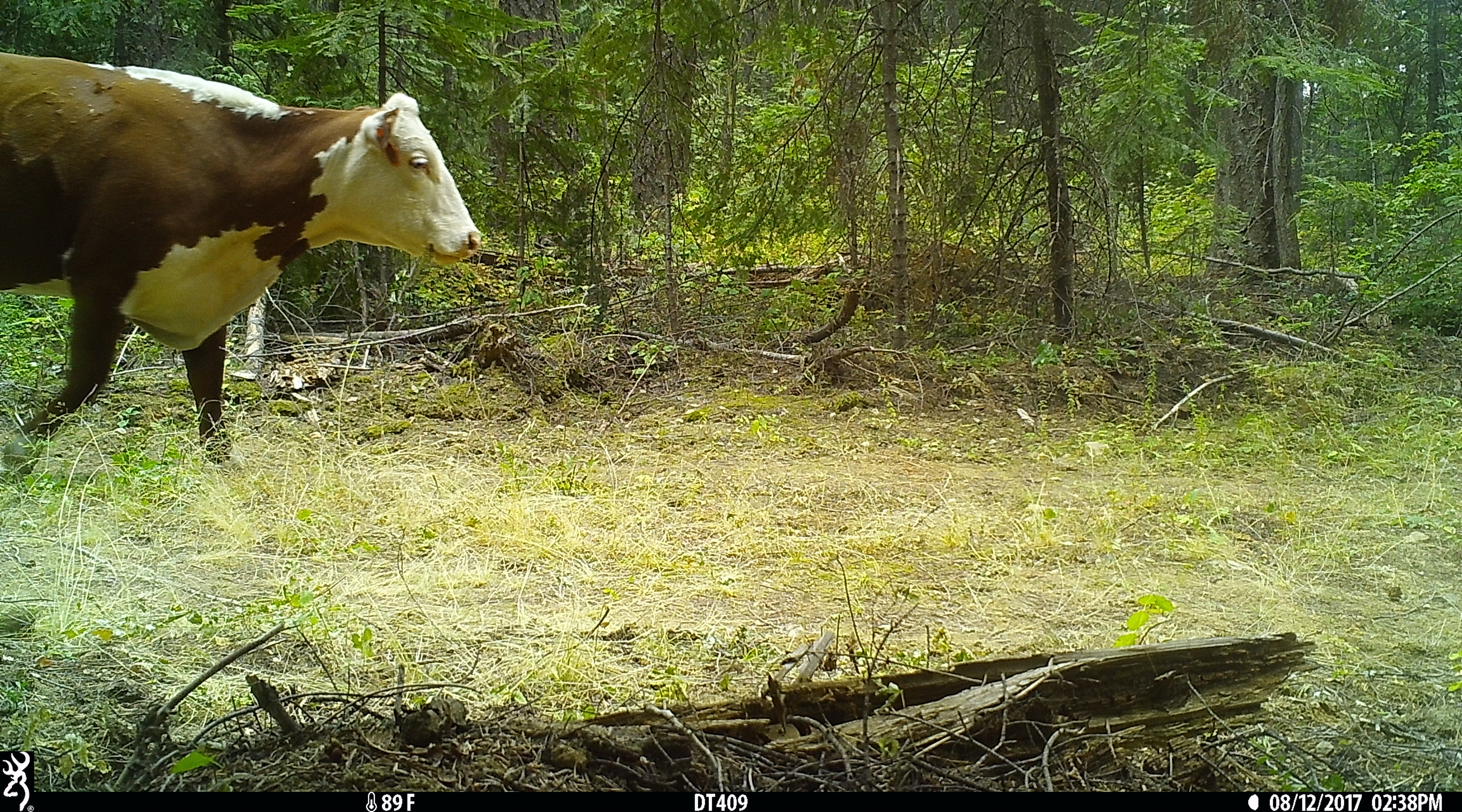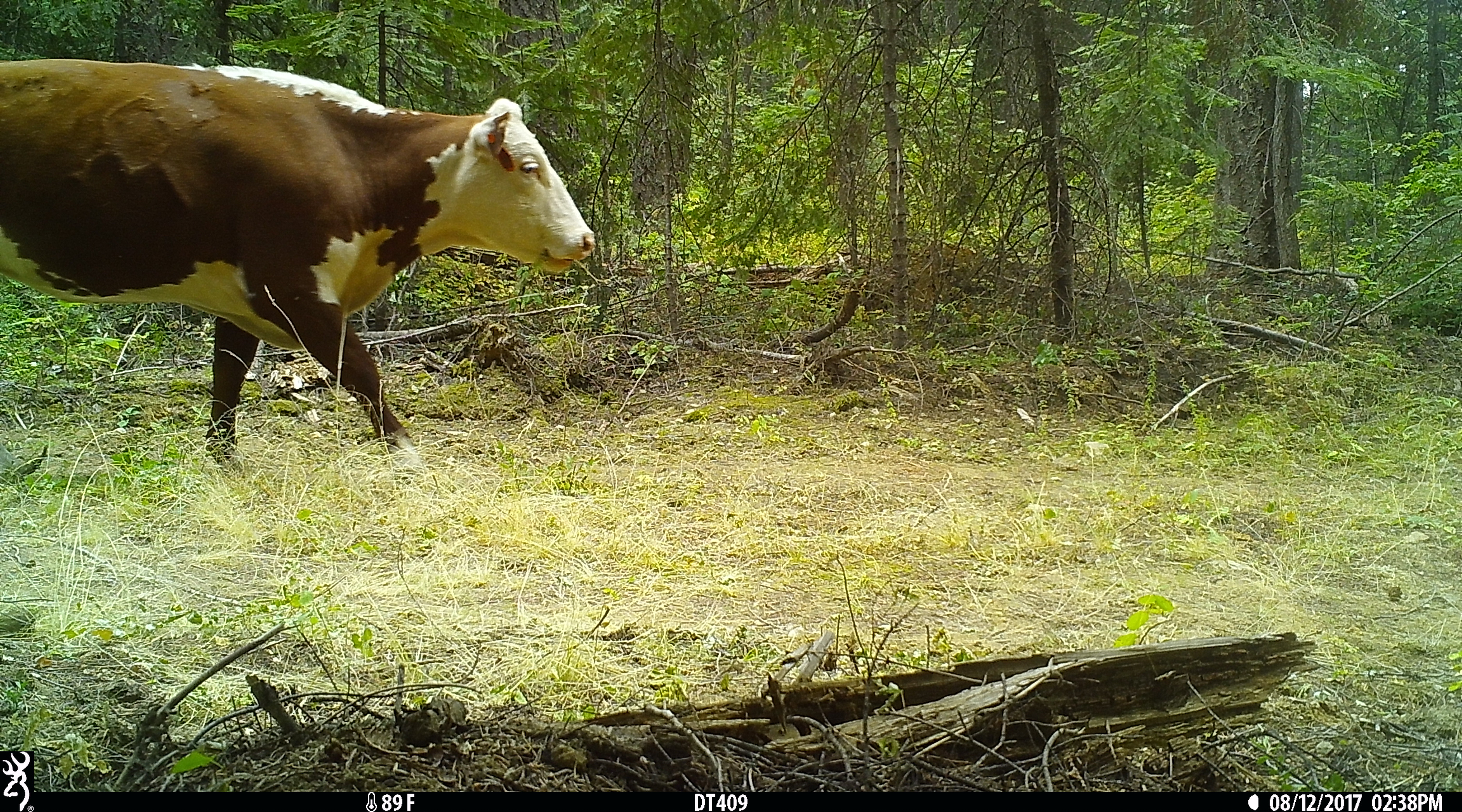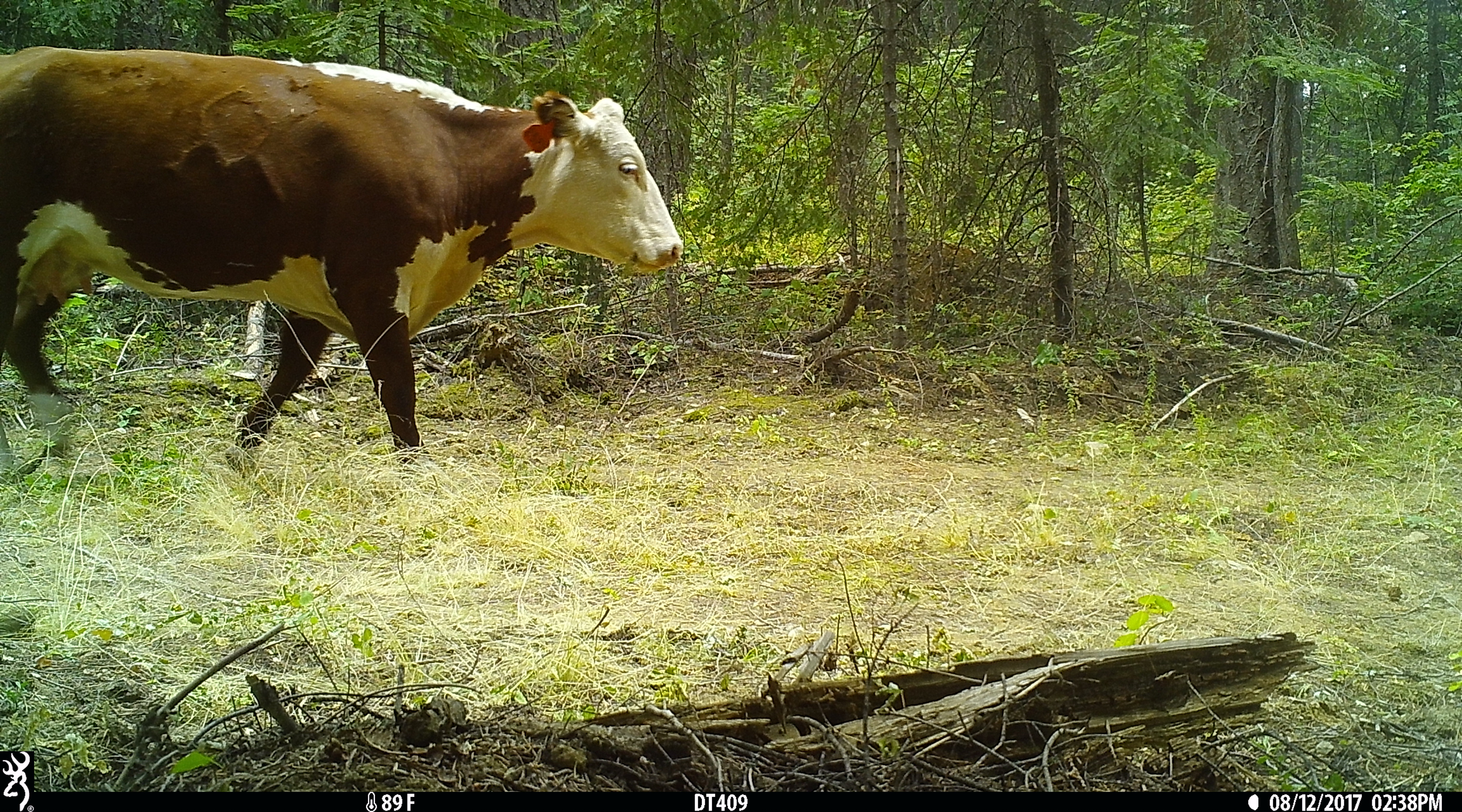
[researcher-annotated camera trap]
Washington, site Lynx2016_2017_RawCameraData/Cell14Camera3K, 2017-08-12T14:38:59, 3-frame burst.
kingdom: Animalia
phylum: Chordata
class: Mammalia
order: Artiodactyla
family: Bovidae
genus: Bos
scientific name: Bos taurus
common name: domestic cattle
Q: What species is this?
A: Domestic cattle (Bos taurus).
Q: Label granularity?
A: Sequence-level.